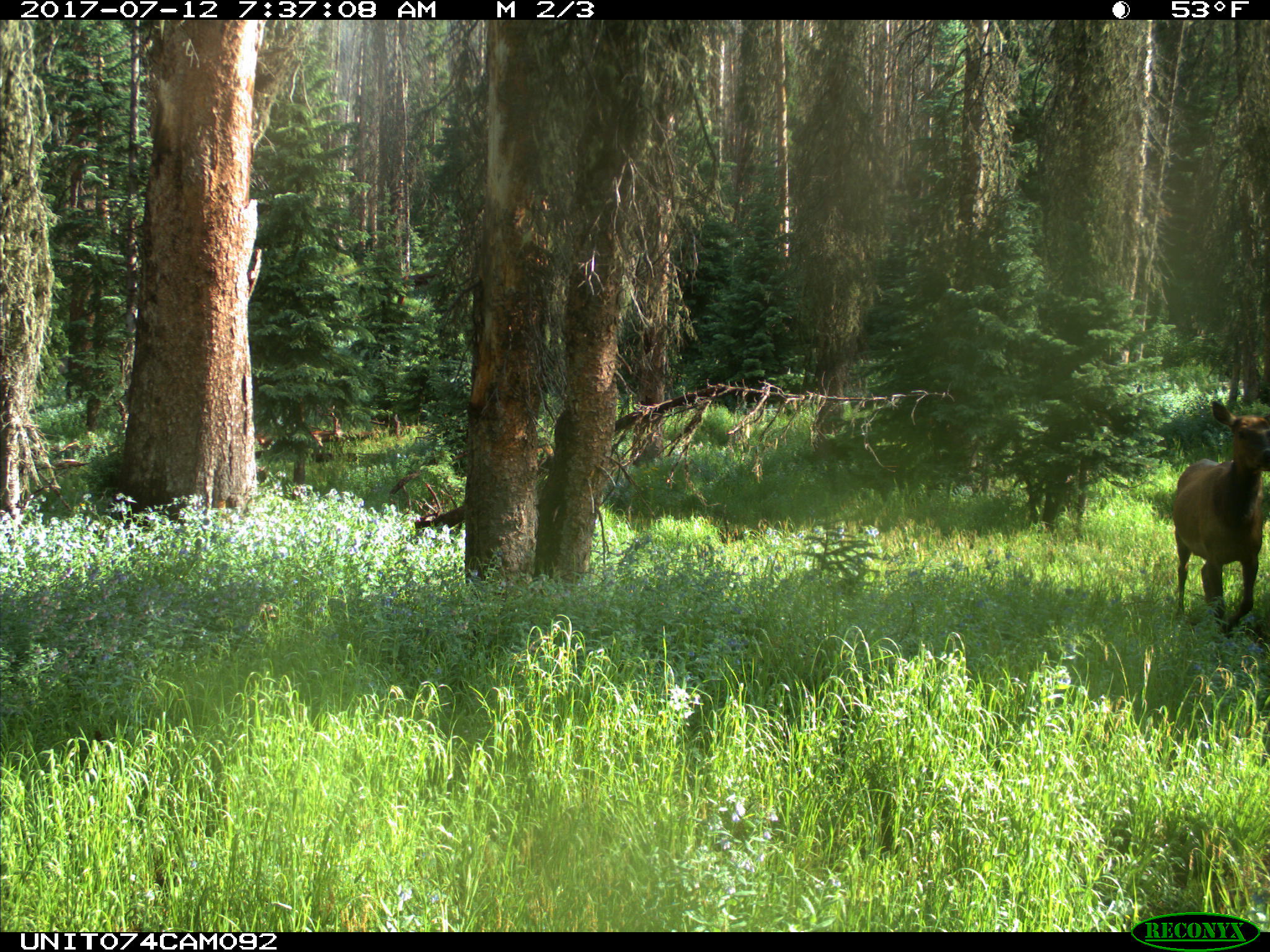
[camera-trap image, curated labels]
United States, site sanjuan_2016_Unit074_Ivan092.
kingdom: Animalia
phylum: Chordata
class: Mammalia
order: Artiodactyla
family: Cervidae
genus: Cervus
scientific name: Cervus elaphus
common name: red deer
Cervus elaphus (red deer).